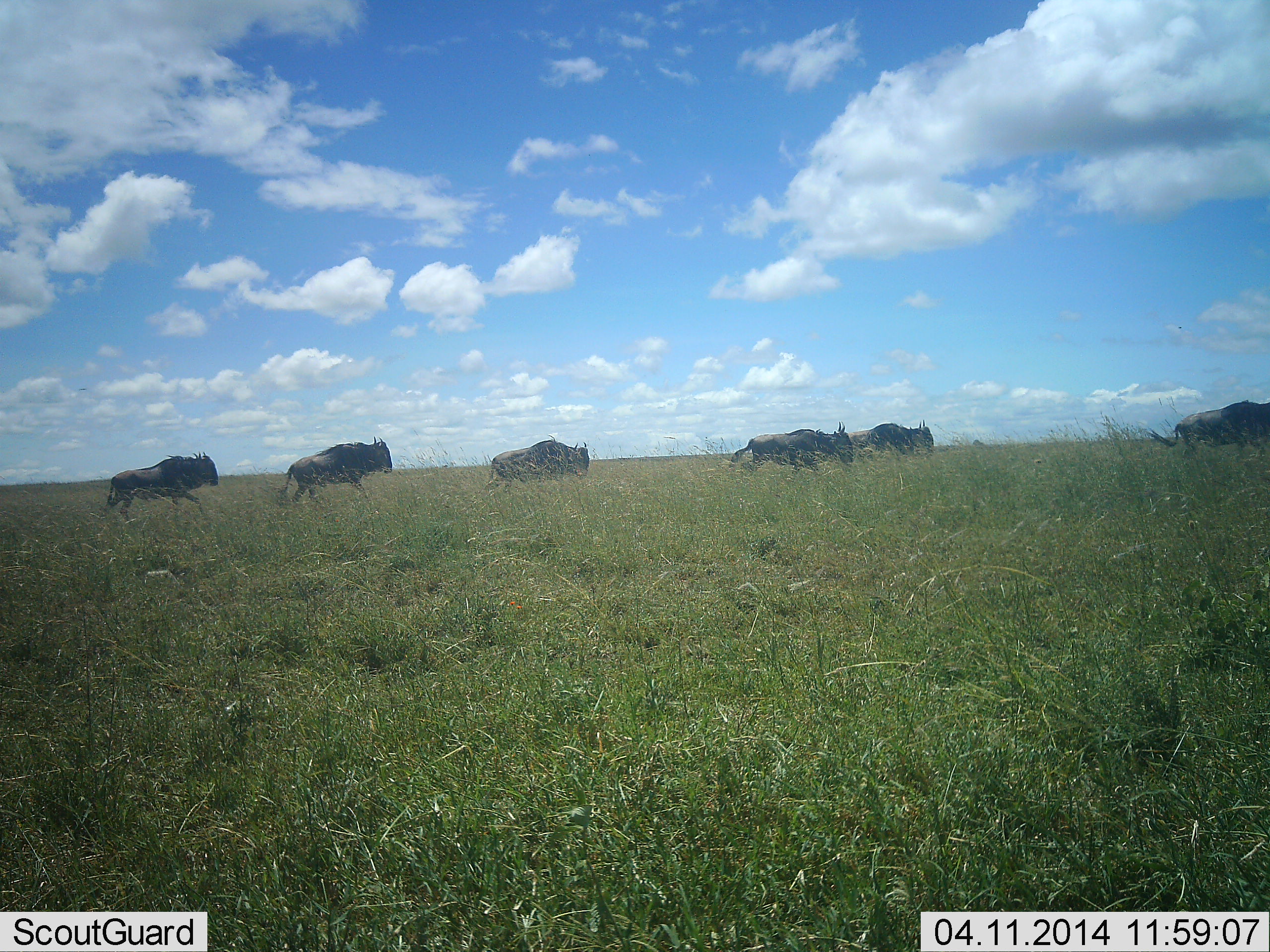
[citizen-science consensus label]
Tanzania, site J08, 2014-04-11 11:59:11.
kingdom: Animalia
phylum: Chordata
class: Mammalia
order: Artiodactyla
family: Bovidae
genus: Connochaetes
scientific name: Connochaetes taurinus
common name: blue wildebeest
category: wildebeest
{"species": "wildebeest (blue wildebeest) (Connochaetes taurinus)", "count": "6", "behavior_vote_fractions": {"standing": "0%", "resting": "0%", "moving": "97%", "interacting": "0%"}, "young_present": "0%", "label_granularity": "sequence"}